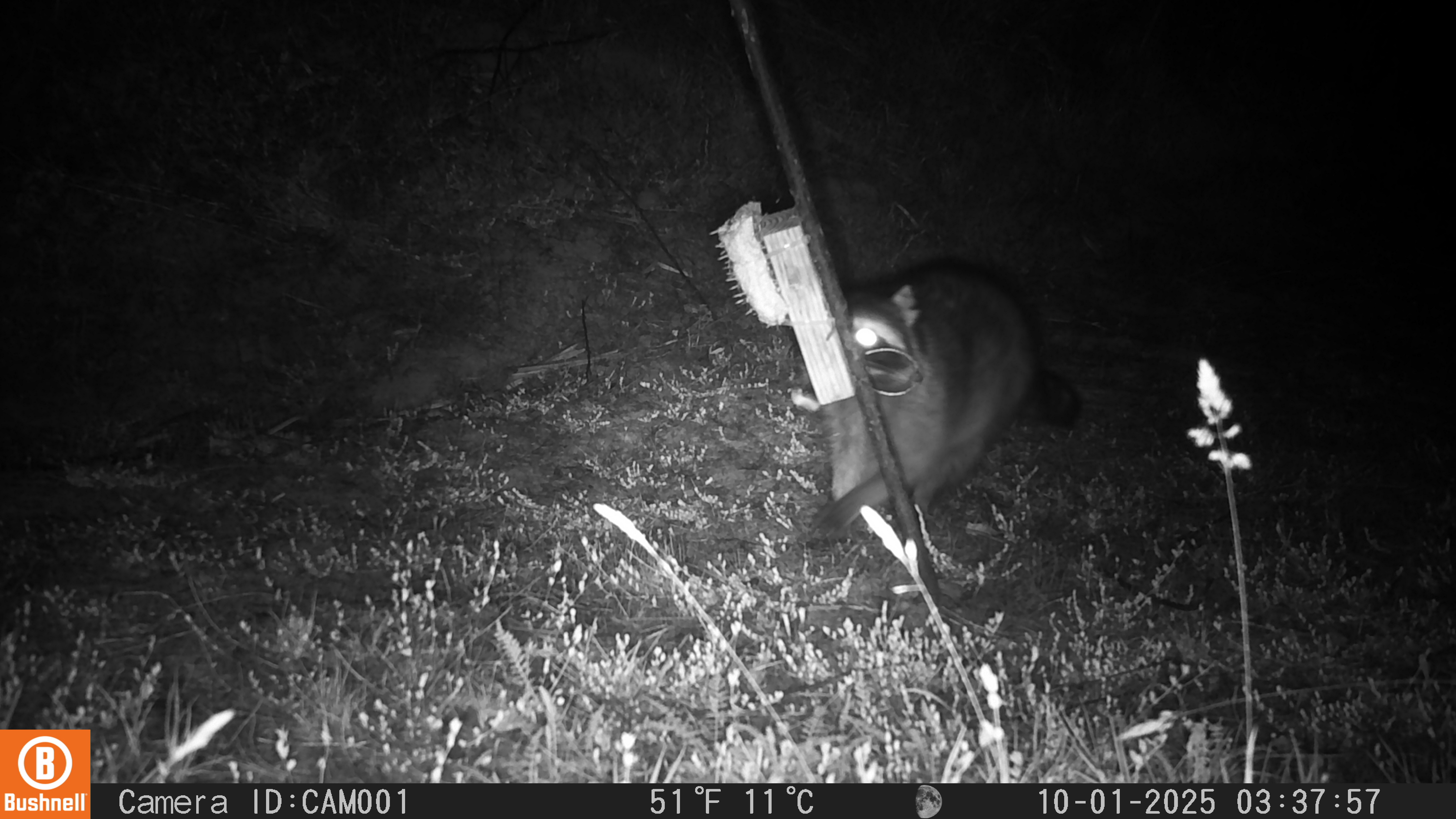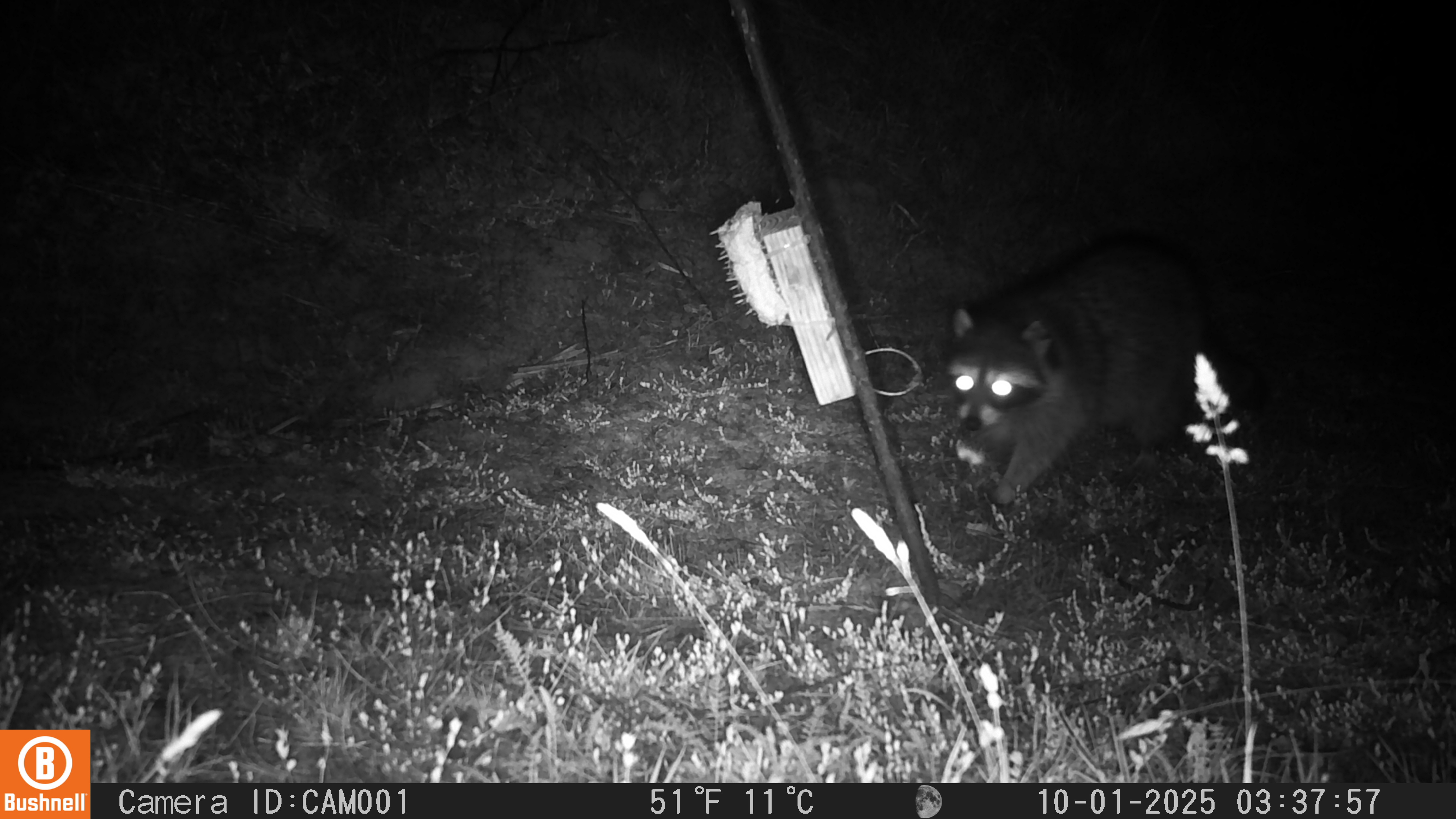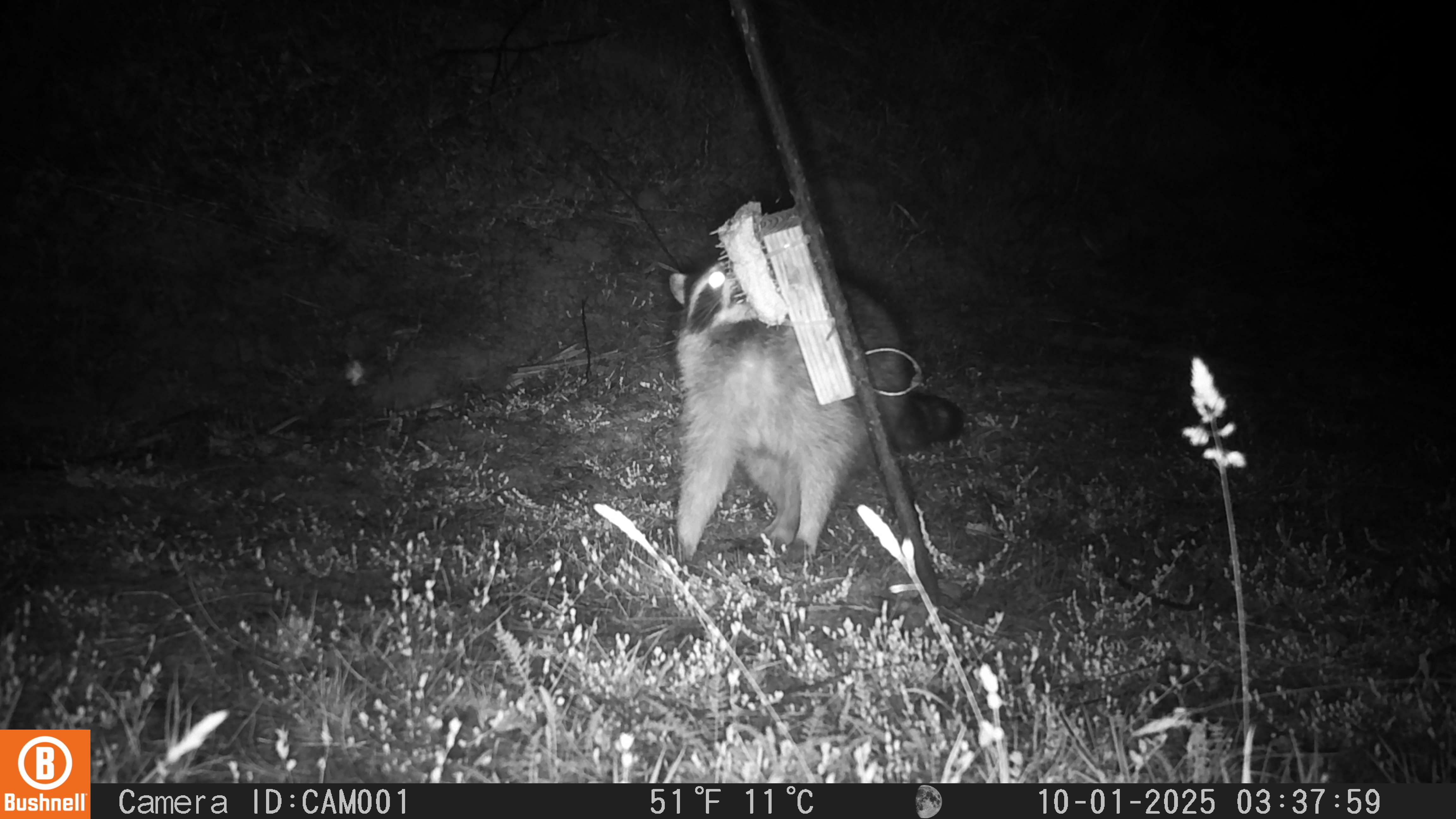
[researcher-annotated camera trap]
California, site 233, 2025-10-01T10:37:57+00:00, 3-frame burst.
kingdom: Animalia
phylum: Chordata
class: Mammalia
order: Carnivora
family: Procyonidae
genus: Procyon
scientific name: Procyon lotor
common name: raccoon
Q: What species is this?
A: Raccoon (Procyon lotor).